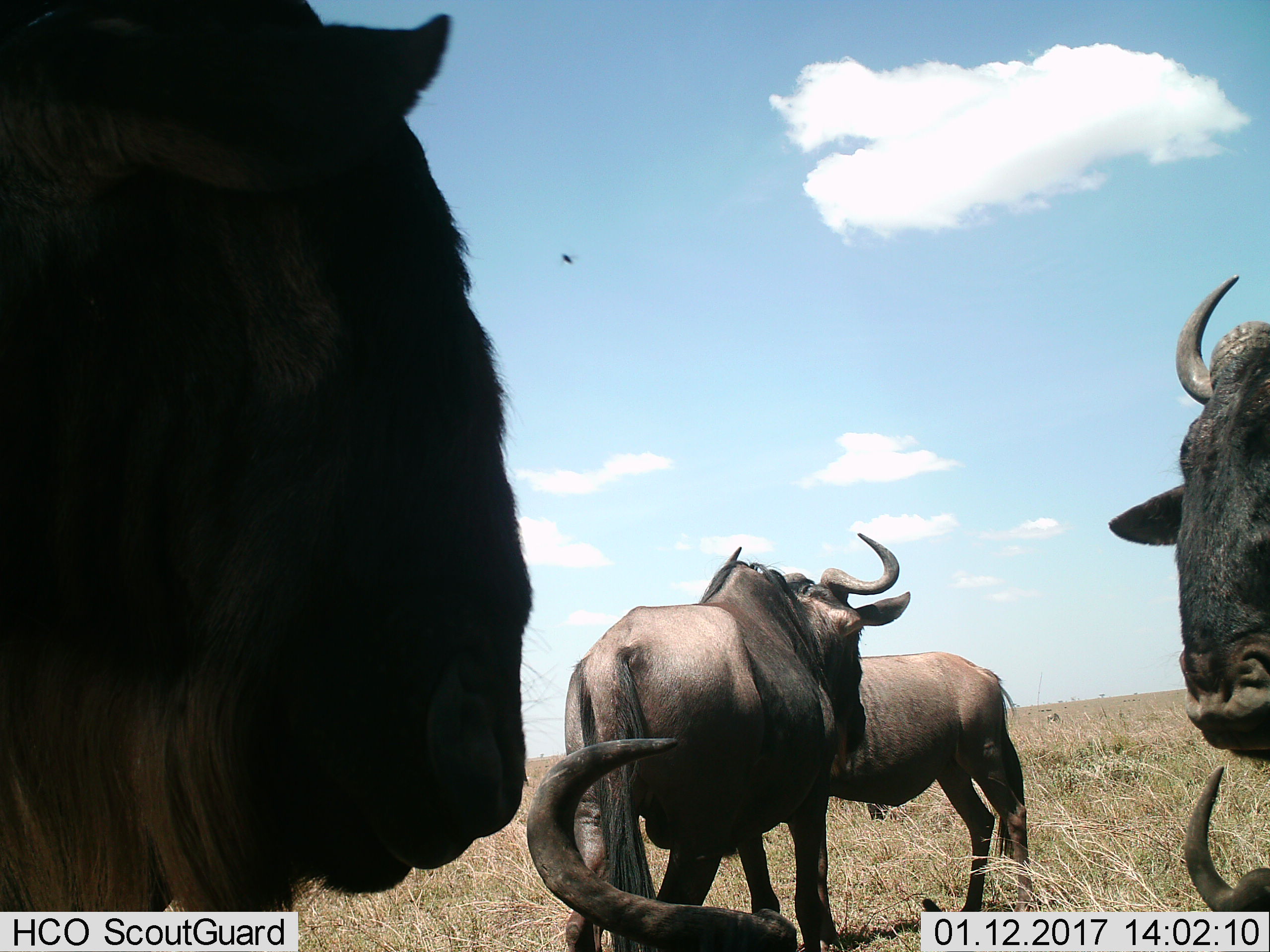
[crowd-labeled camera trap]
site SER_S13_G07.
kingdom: Animalia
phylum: Chordata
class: Mammalia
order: Artiodactyla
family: Bovidae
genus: Connochaetes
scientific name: Connochaetes taurinus taurinus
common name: blue wildebeest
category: wildebeestblue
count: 6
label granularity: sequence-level